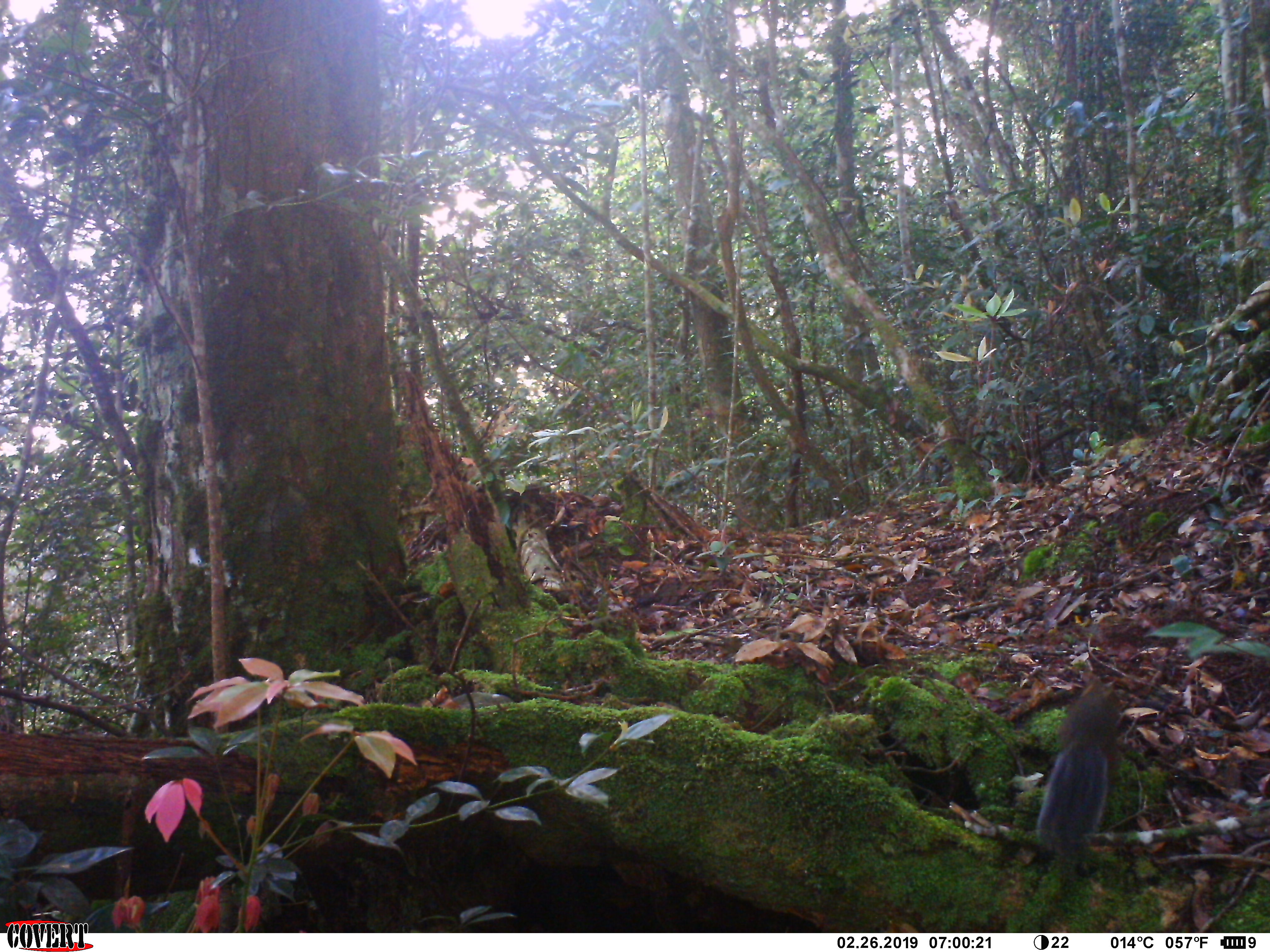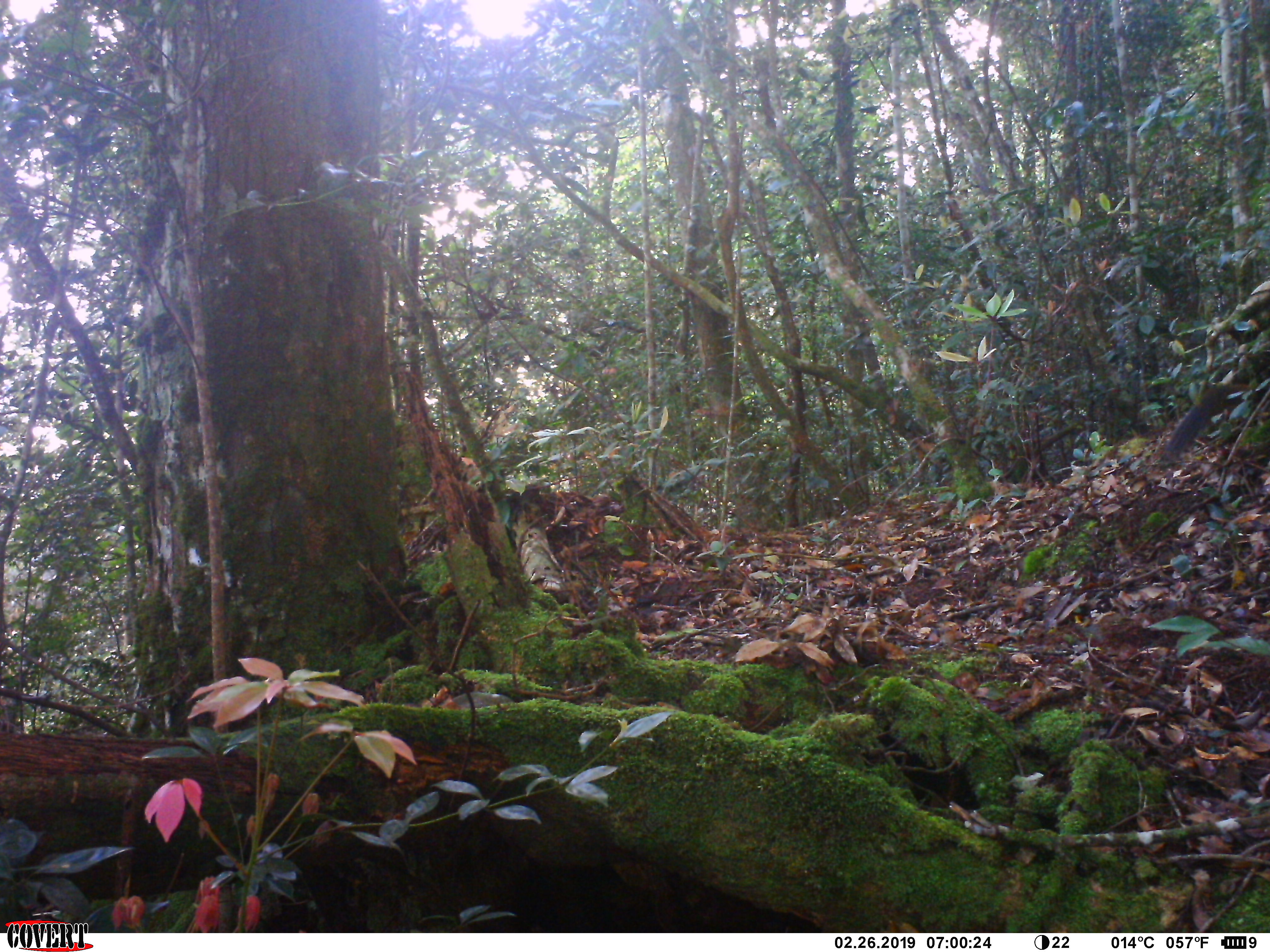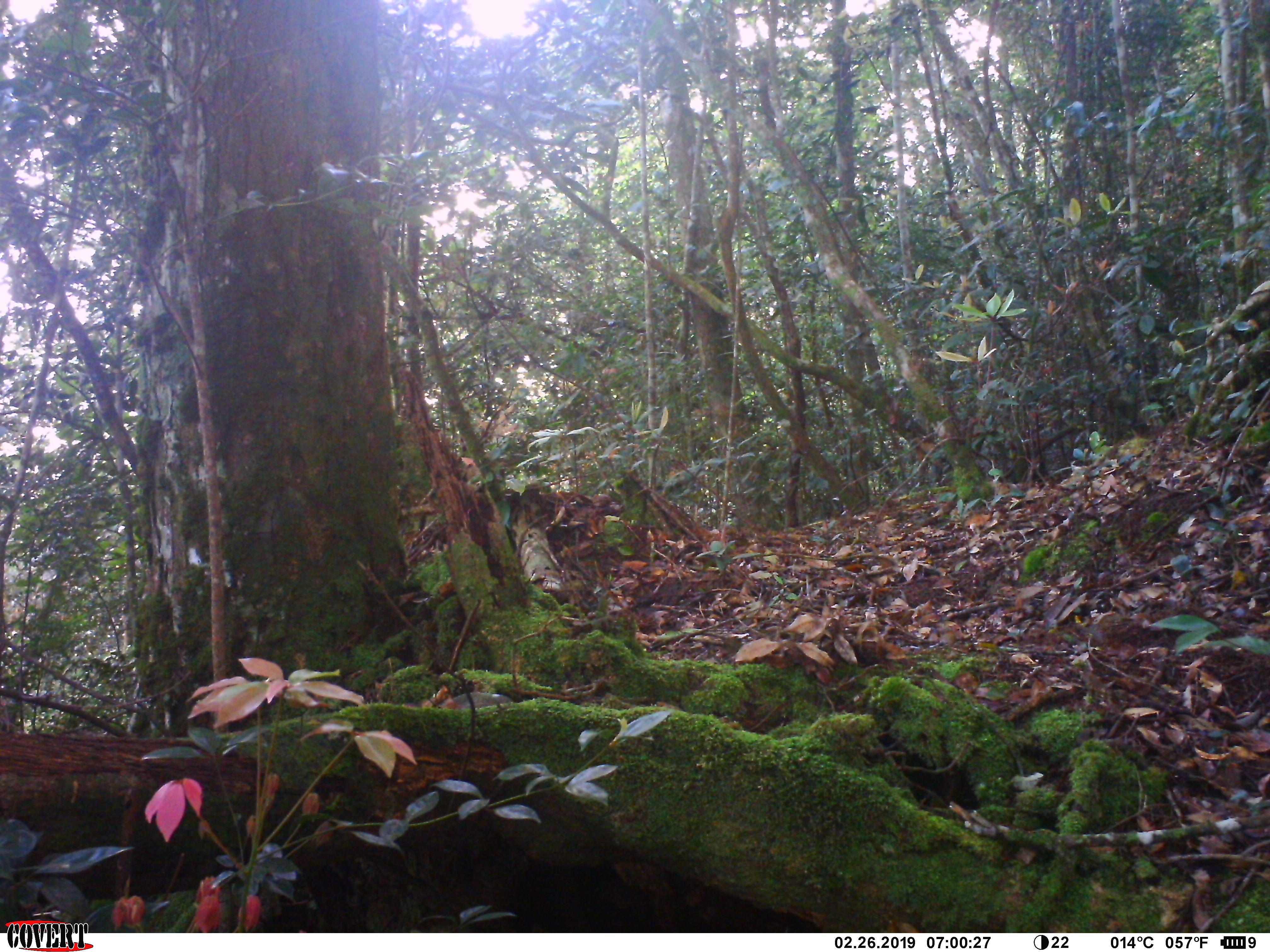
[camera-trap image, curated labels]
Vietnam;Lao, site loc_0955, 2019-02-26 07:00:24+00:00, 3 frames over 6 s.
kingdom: Animalia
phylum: Chordata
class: Mammalia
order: Rodentia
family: Sciuridae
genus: Dremomys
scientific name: Dremomys rufigenis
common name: red-cheeked squirrel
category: red cheeked squirrel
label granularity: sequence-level